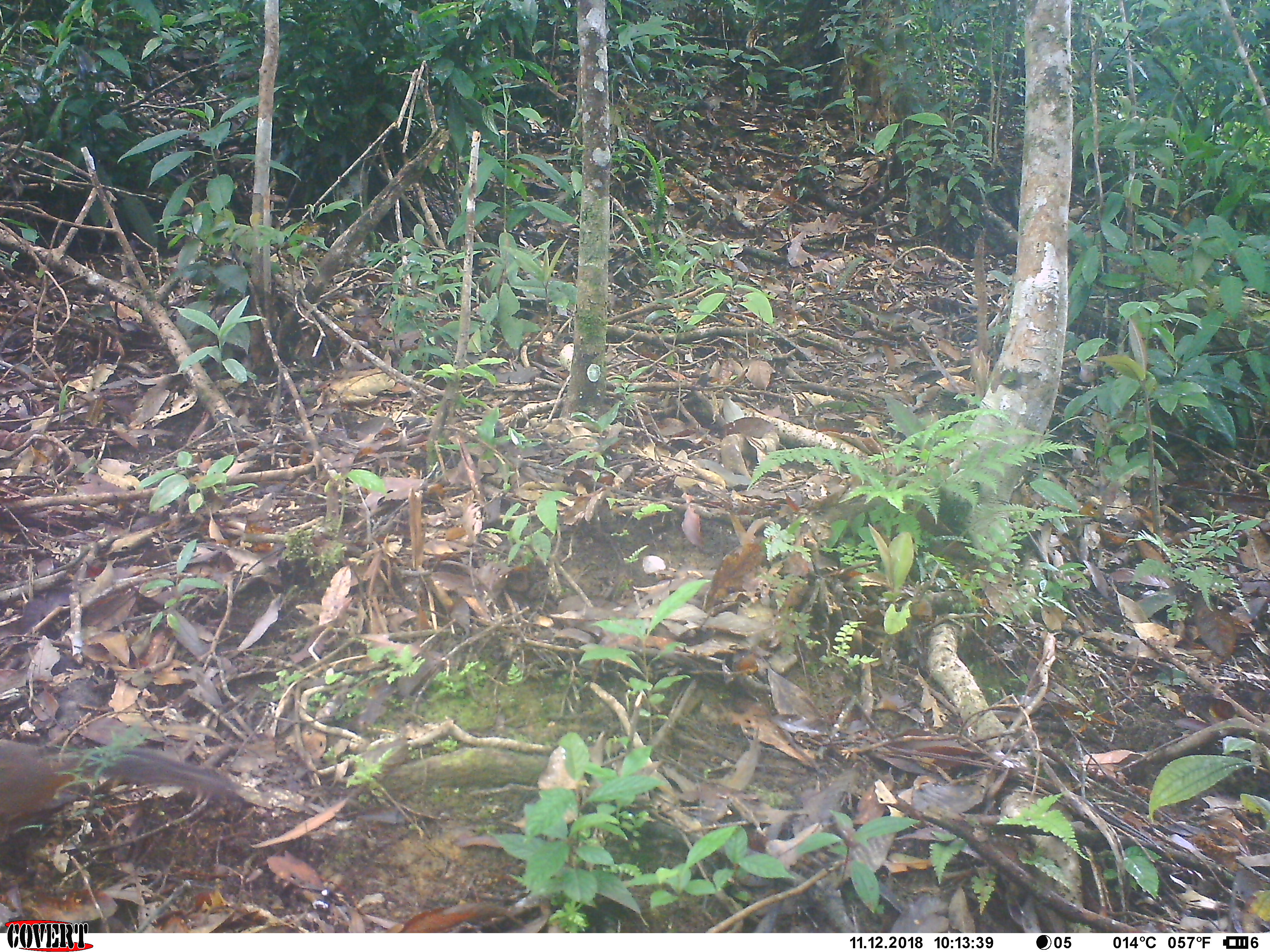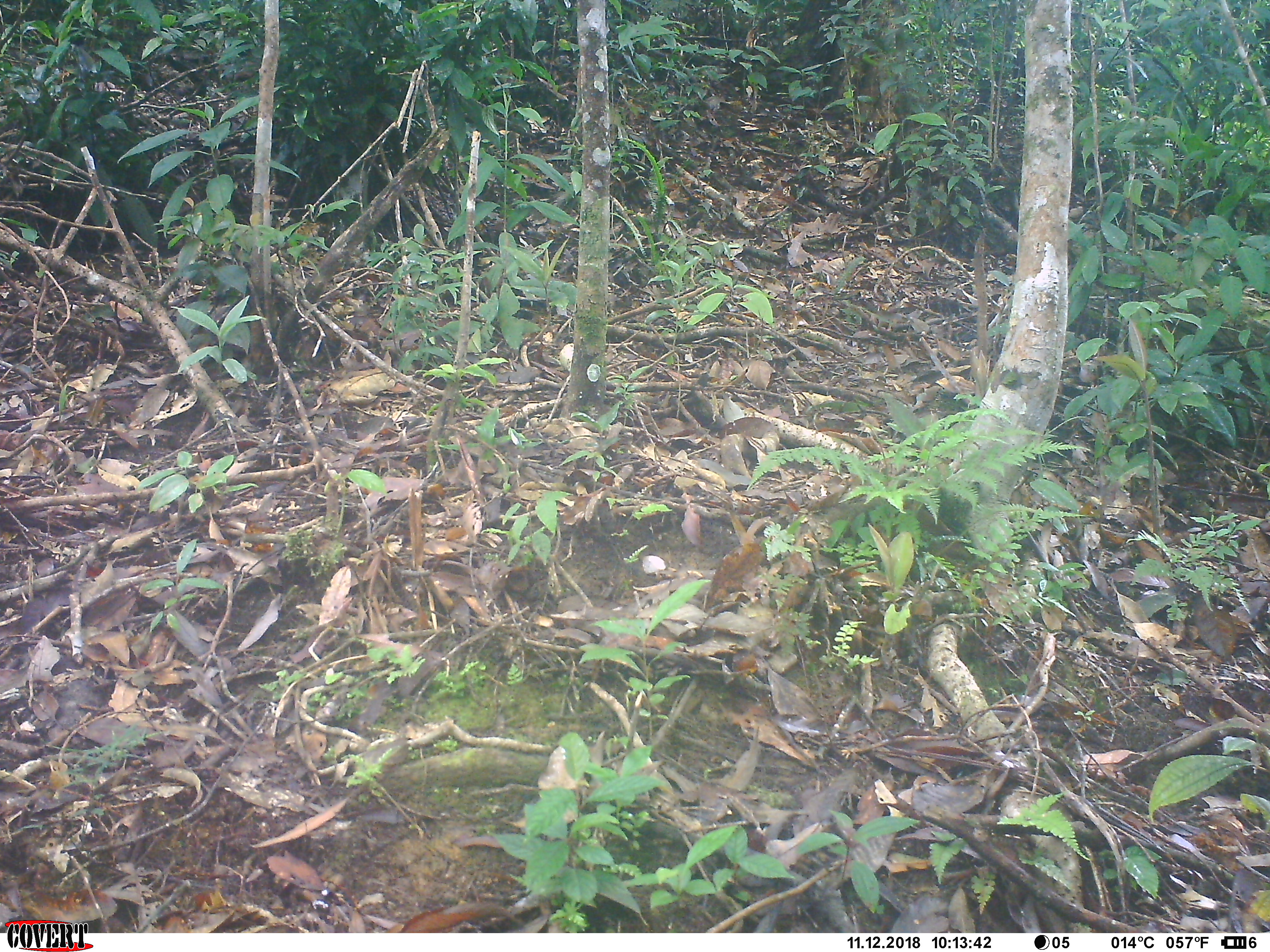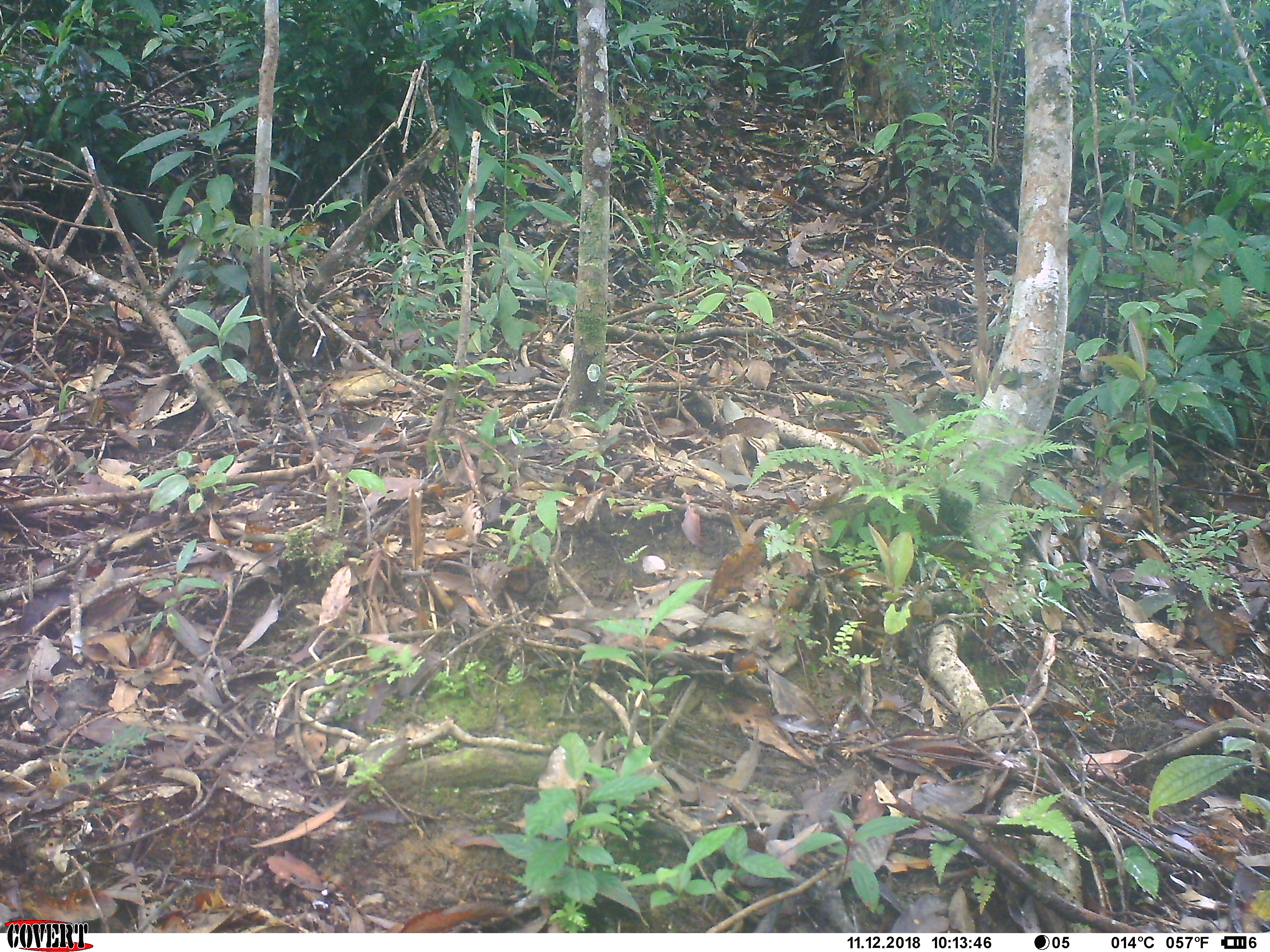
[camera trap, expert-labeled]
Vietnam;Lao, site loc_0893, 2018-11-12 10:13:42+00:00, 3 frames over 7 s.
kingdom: Animalia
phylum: Chordata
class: Mammalia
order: Rodentia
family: Sciuridae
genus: Dremomys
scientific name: Dremomys rufigenis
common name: red-cheeked squirrel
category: red cheeked squirrel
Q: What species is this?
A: Red cheeked squirrel (red-cheeked squirrel) (Dremomys rufigenis).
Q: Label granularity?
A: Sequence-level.